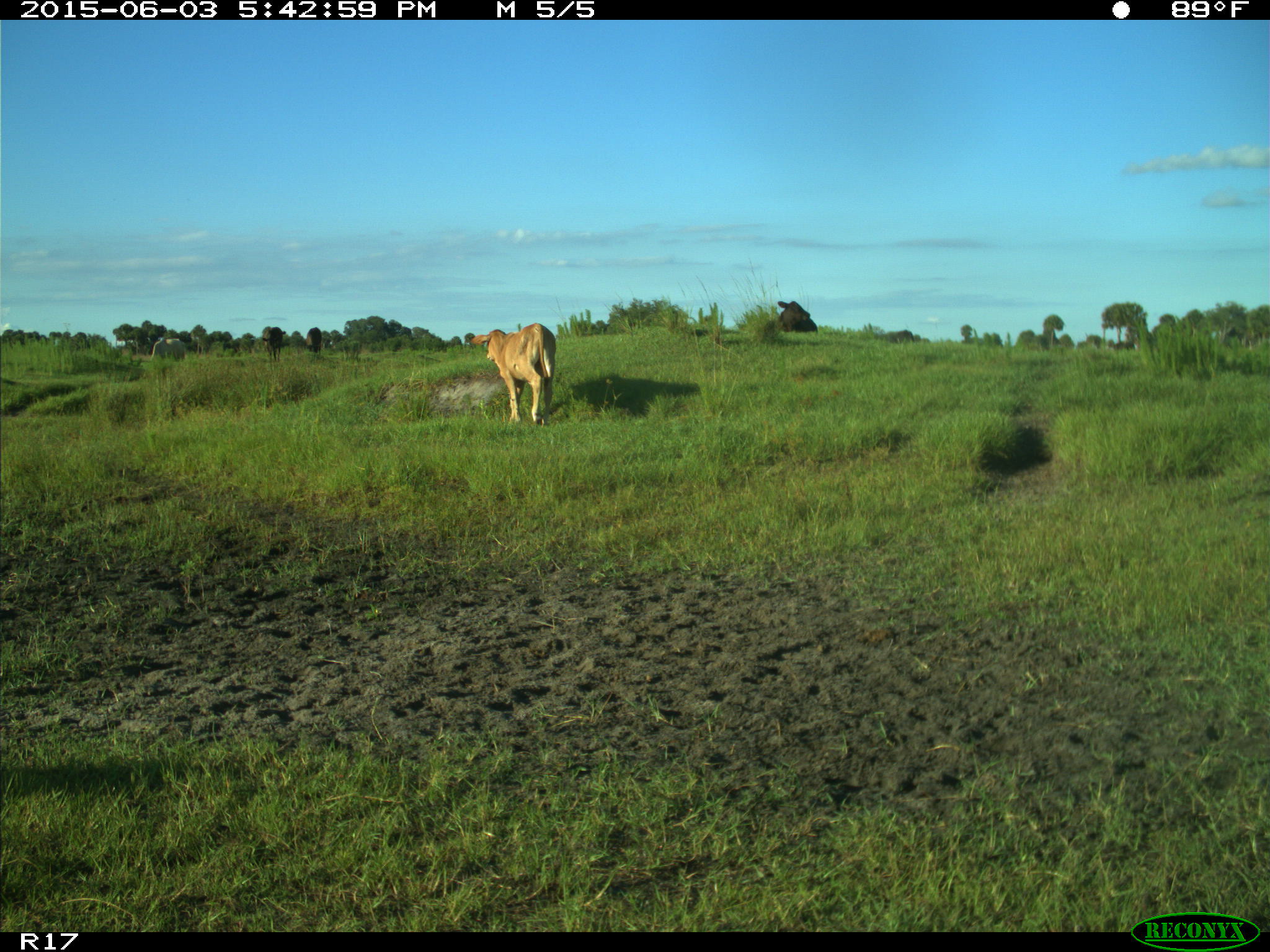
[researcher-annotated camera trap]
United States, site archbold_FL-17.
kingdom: Animalia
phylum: Chordata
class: Mammalia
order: Artiodactyla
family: Bovidae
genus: Bos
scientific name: Bos taurus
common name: domestic cow